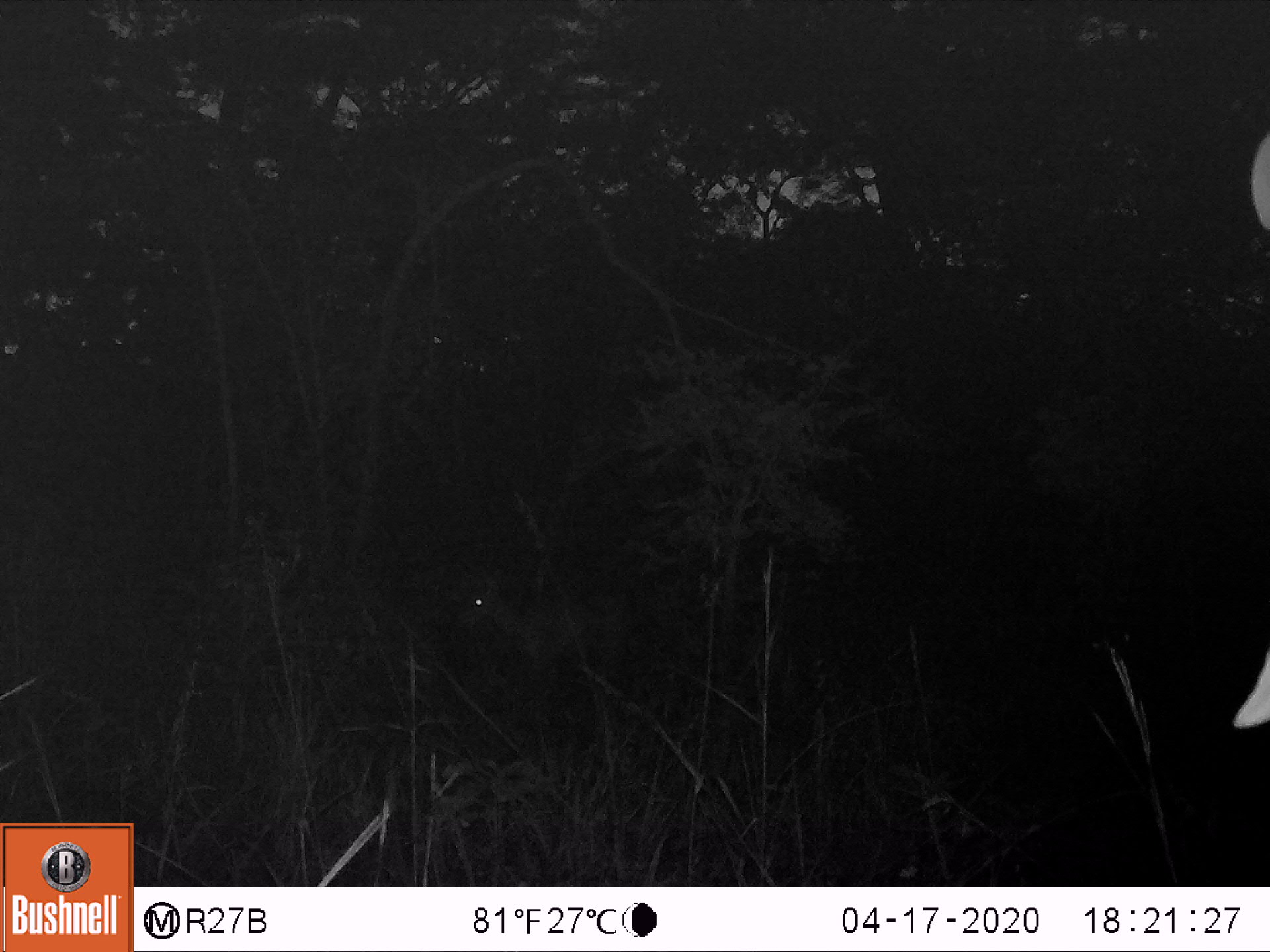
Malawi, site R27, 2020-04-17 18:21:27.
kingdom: Animalia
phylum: Chordata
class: Mammalia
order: Artiodactyla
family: Bovidae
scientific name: Antilopinae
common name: small antelope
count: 1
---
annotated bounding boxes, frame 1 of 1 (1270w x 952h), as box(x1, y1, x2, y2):
small antelope: box(451, 558, 648, 713)